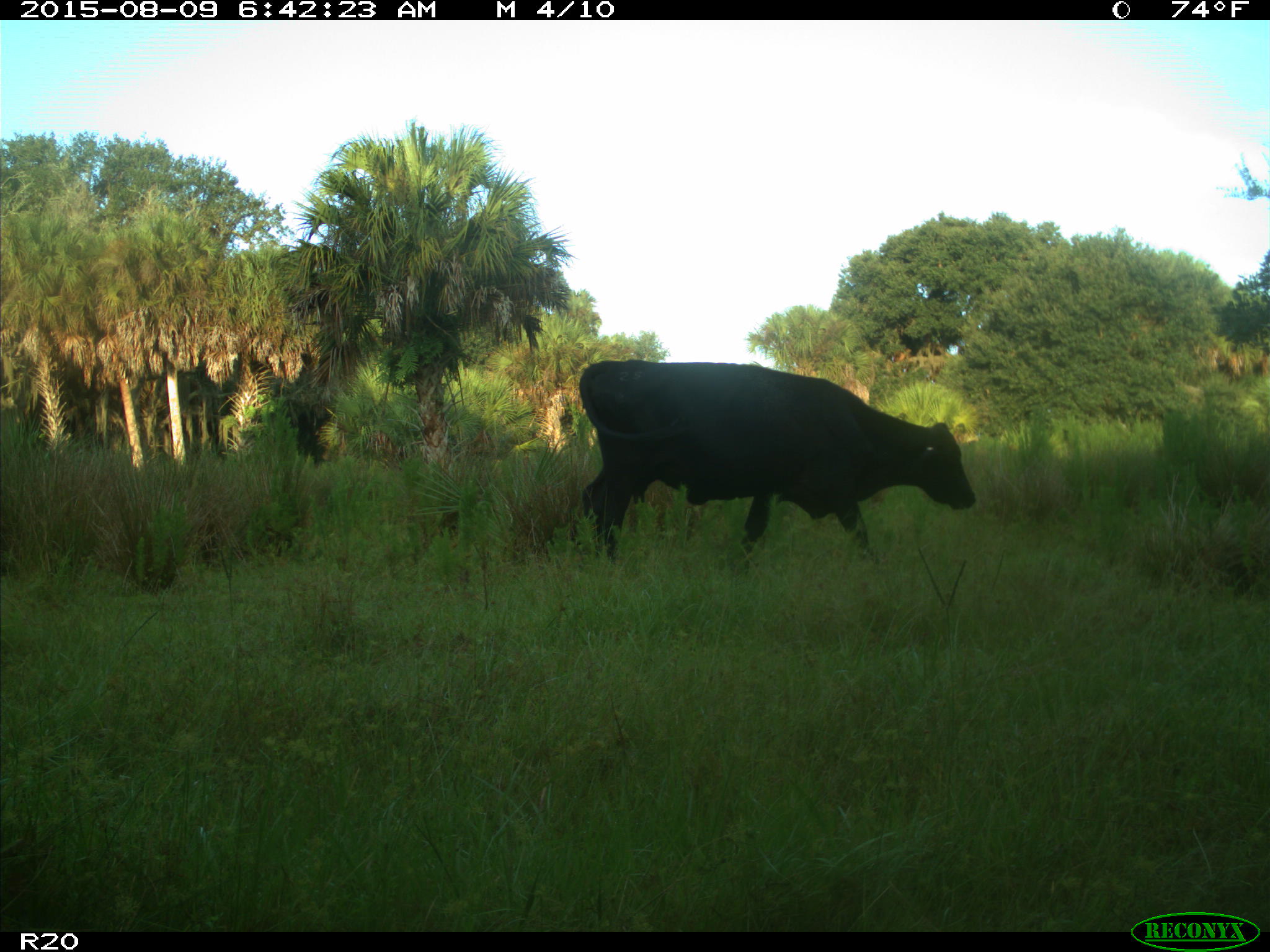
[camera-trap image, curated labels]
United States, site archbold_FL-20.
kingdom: Animalia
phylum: Chordata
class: Mammalia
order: Artiodactyla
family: Bovidae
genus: Bos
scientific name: Bos taurus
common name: domestic cow